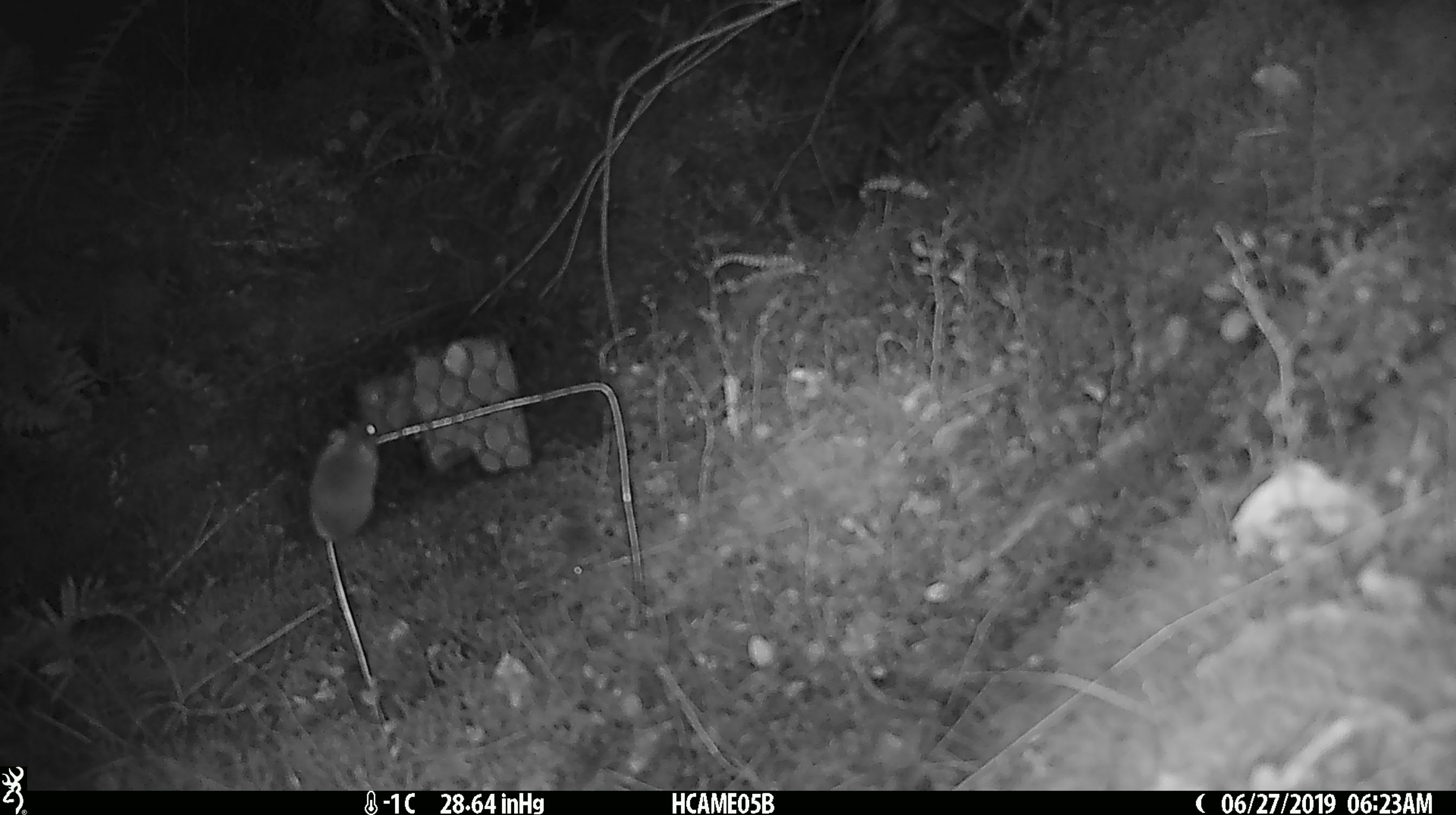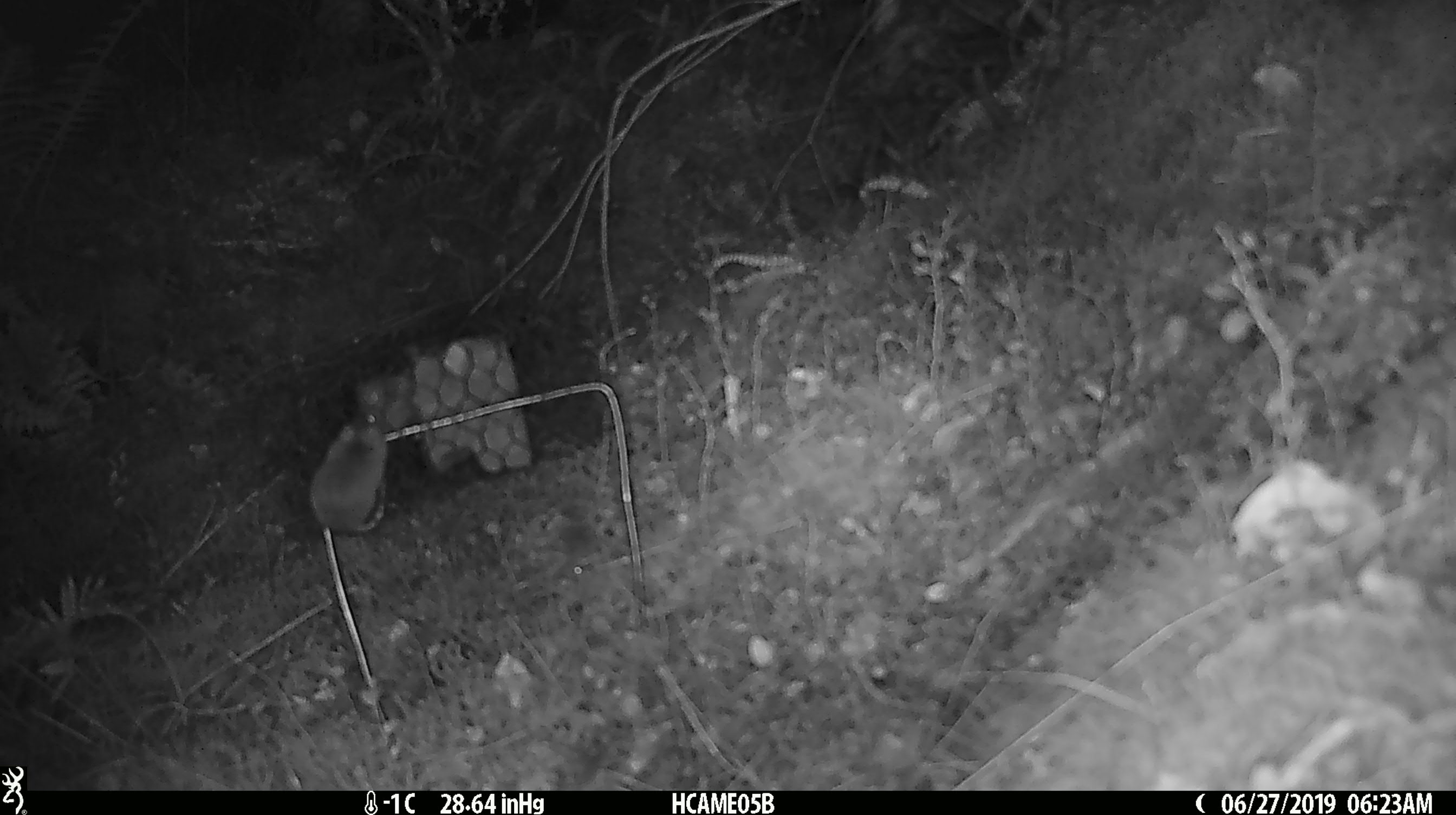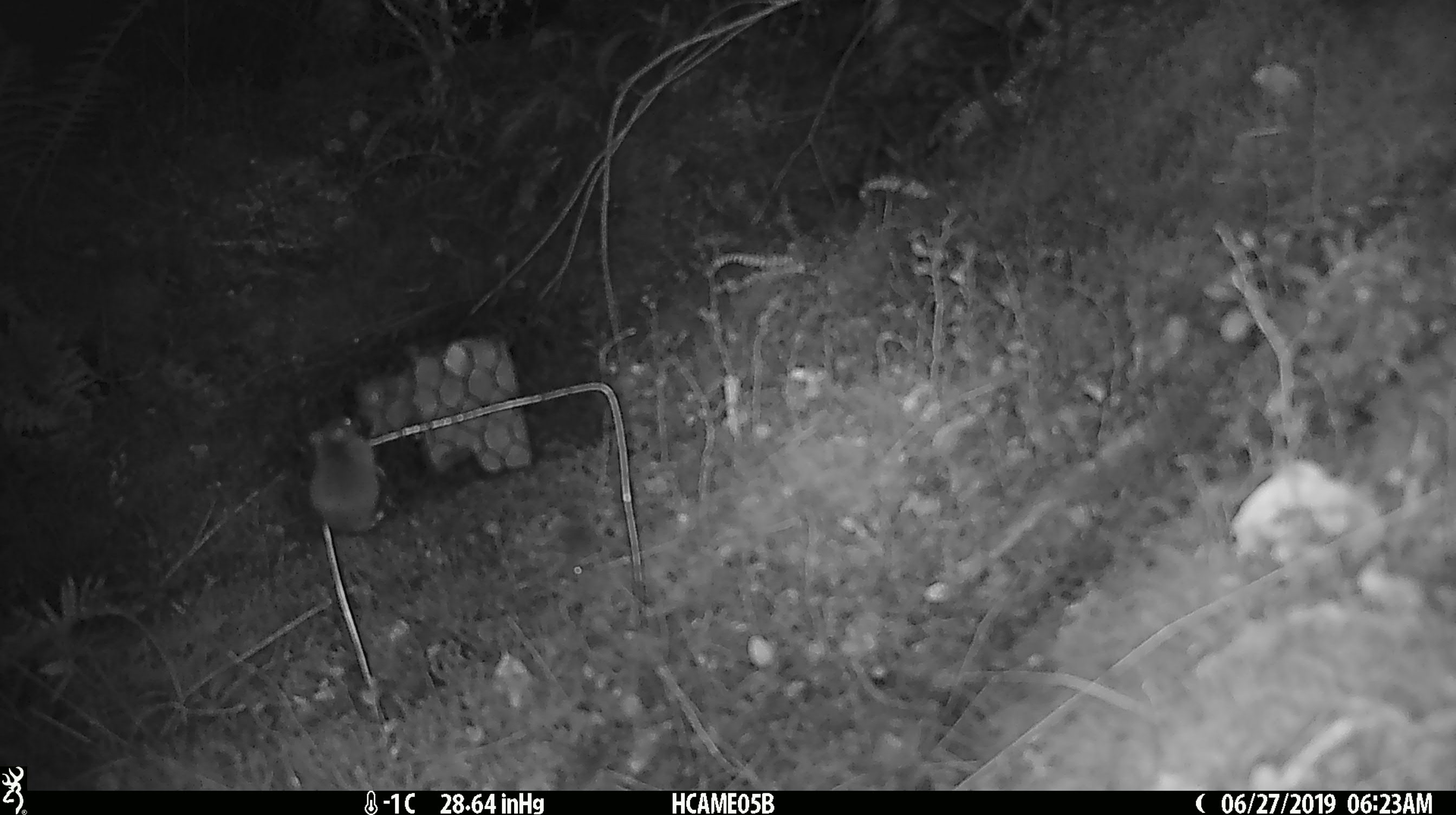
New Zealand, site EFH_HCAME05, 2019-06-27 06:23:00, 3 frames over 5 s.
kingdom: Animalia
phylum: Chordata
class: Mammalia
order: Rodentia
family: Muridae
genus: Mus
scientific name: Mus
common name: mouse